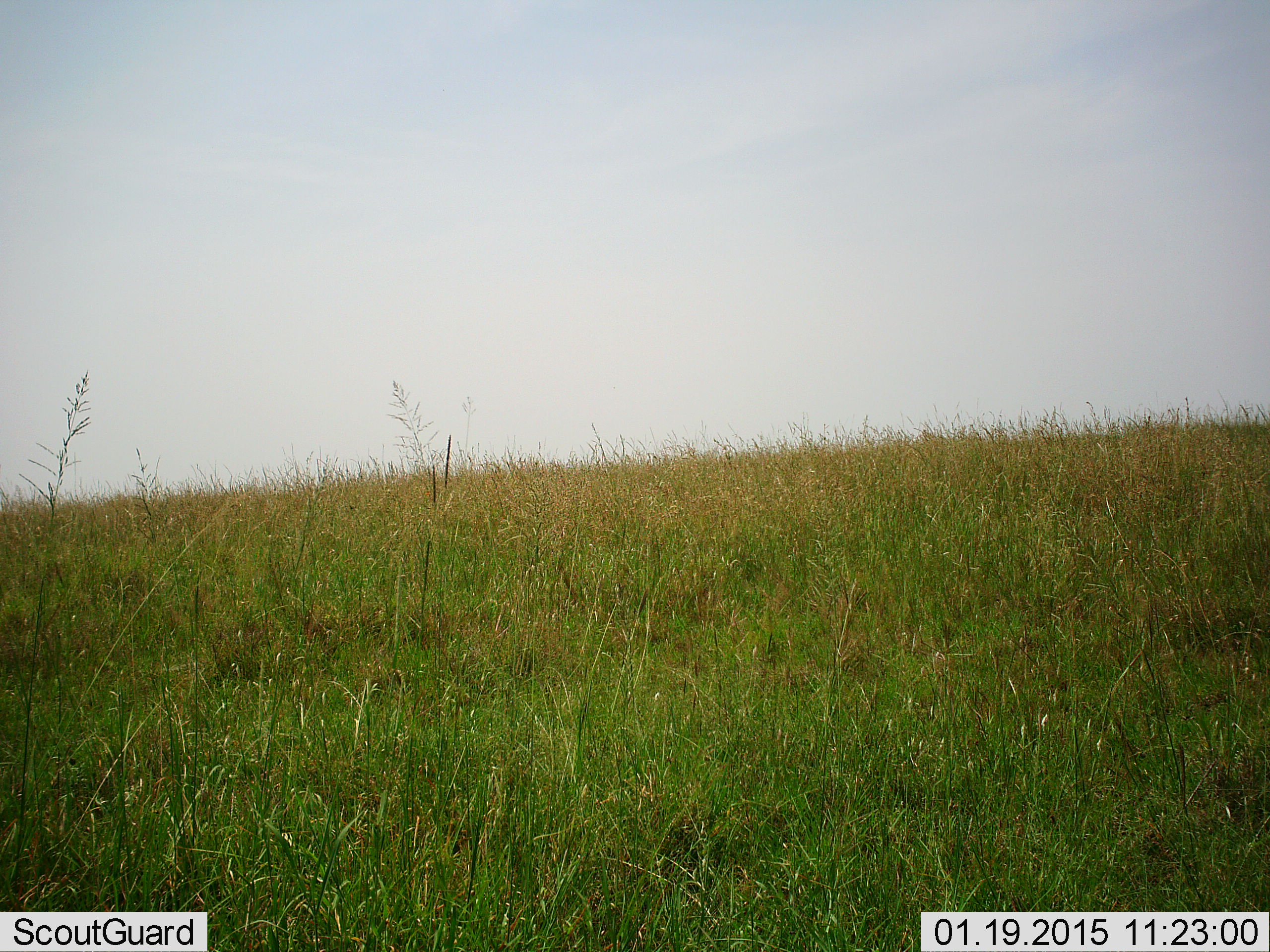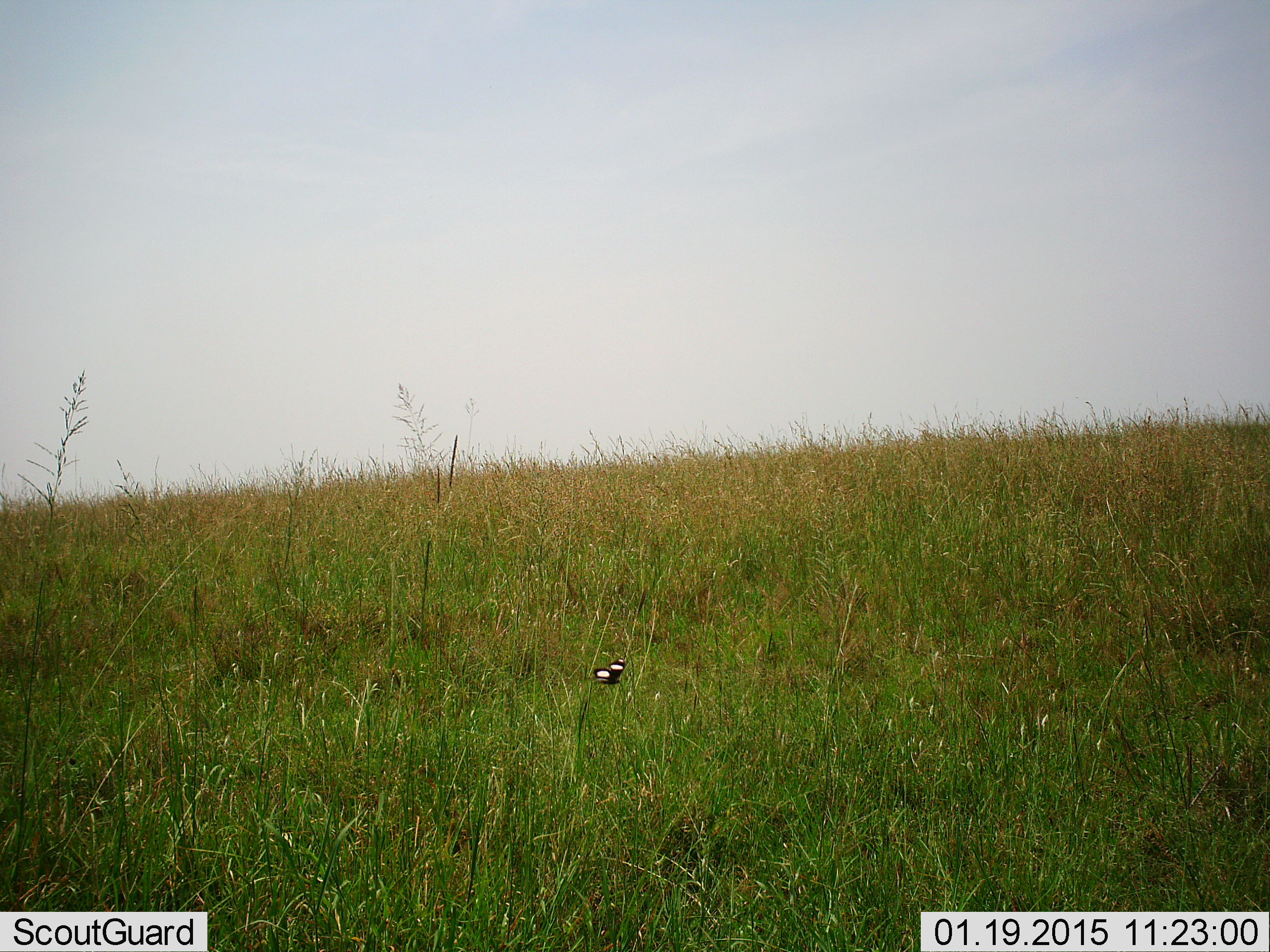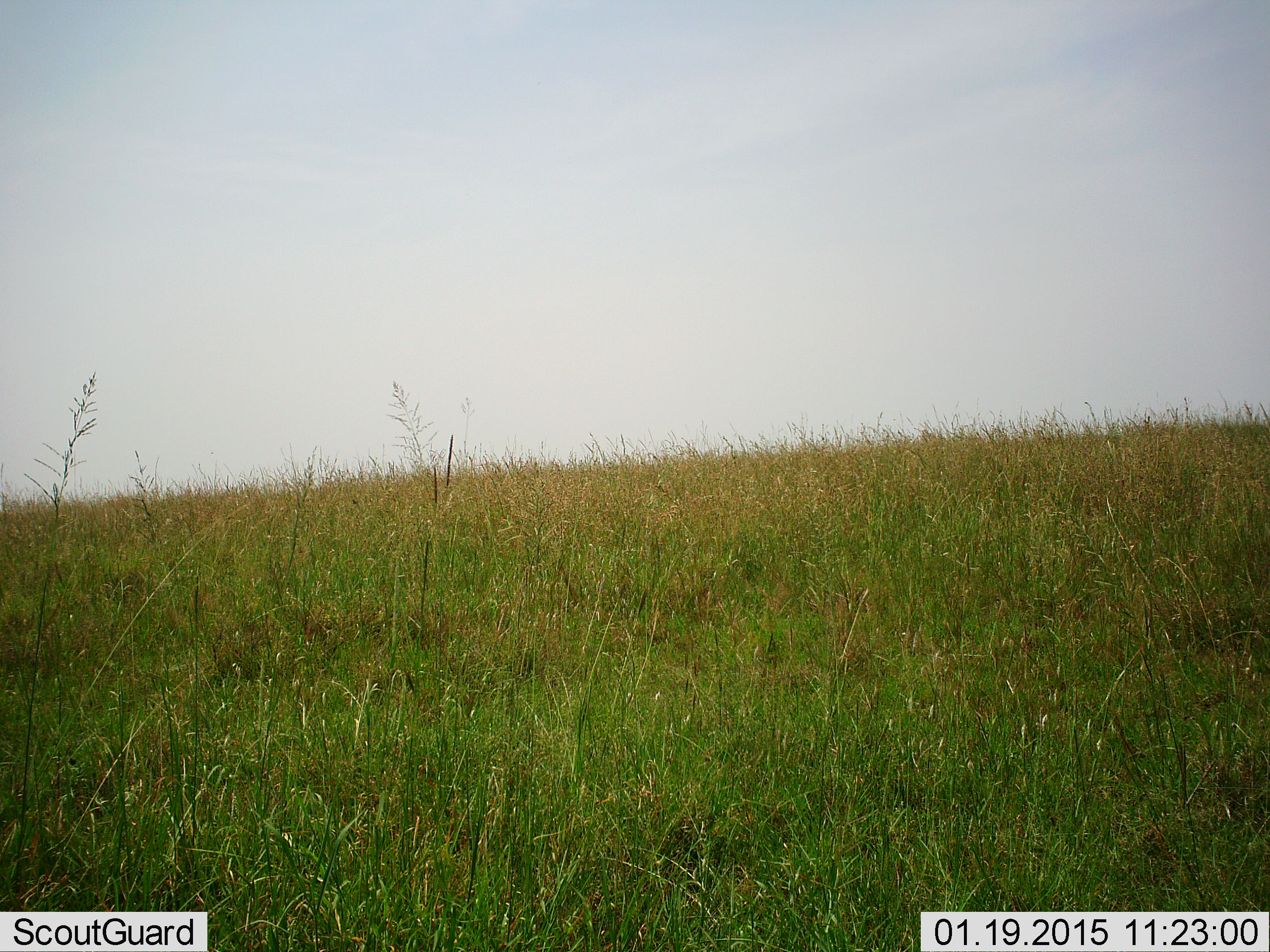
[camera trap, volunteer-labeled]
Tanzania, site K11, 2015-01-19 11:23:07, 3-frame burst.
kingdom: Animalia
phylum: Arthropoda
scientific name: Arthropoda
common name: arthropods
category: insectspider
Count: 1.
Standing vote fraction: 0%.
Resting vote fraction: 0%.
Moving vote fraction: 100%.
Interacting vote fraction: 0%.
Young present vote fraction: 0%.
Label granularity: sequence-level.